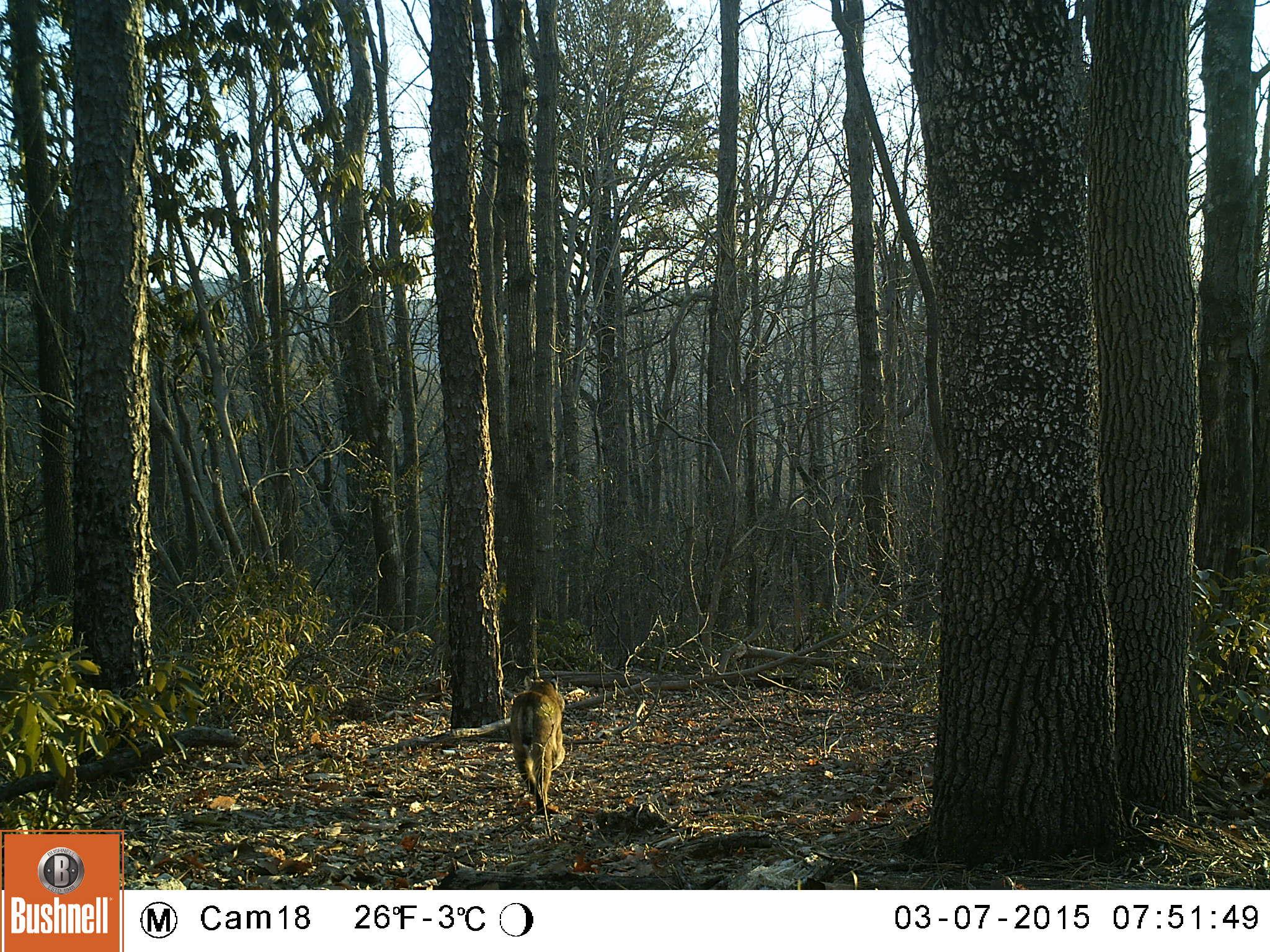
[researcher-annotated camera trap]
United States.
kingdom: Animalia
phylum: Chordata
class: Mammalia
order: Carnivora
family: Felidae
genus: Lynx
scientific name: Lynx rufus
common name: bobcat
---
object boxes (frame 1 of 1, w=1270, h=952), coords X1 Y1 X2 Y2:
Bobcat: 504 674 582 823